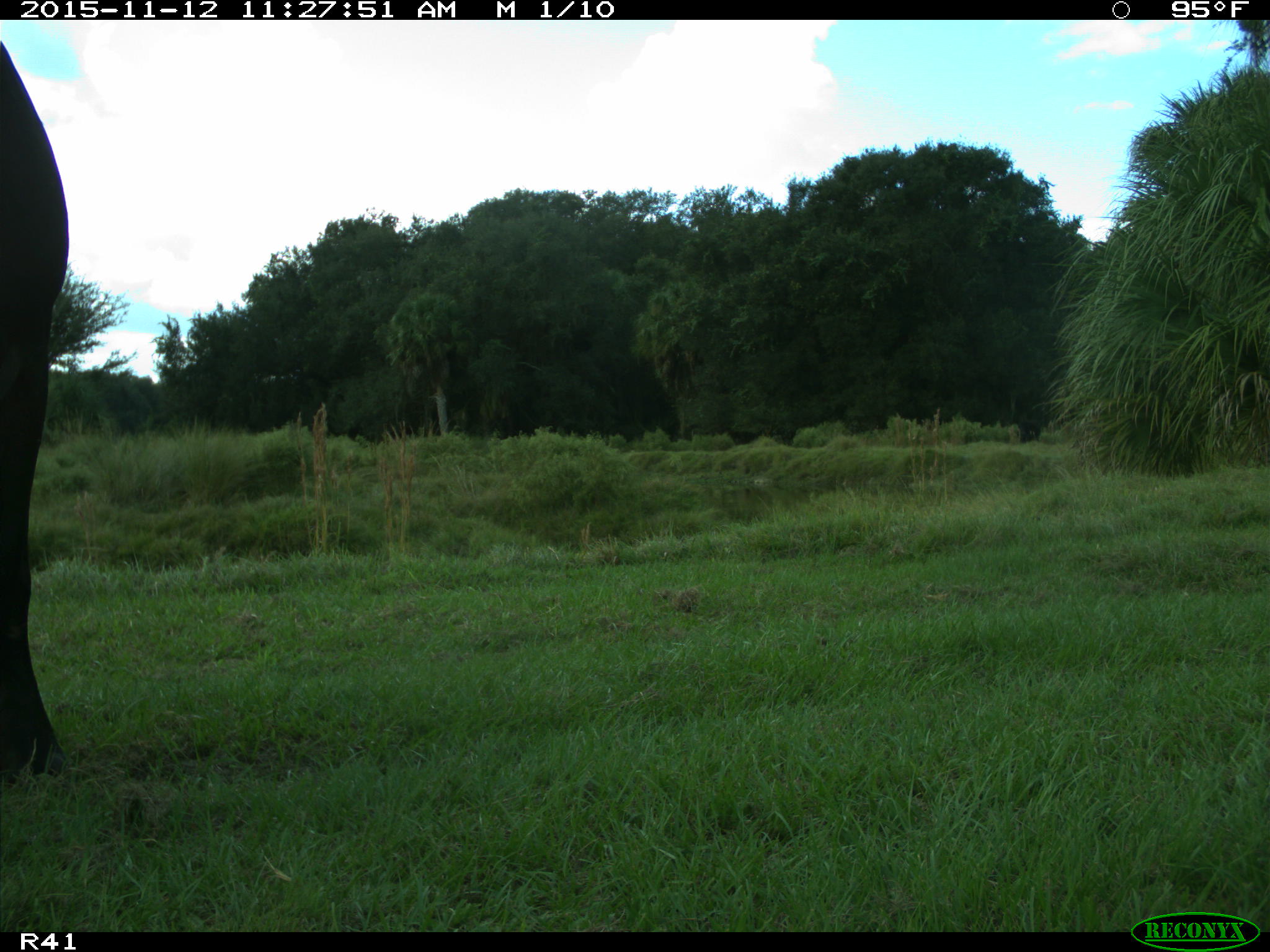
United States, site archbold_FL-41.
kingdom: Animalia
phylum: Chordata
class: Mammalia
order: Artiodactyla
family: Bovidae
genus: Bos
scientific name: Bos taurus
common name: domestic cow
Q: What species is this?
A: Bos taurus (domestic cow).